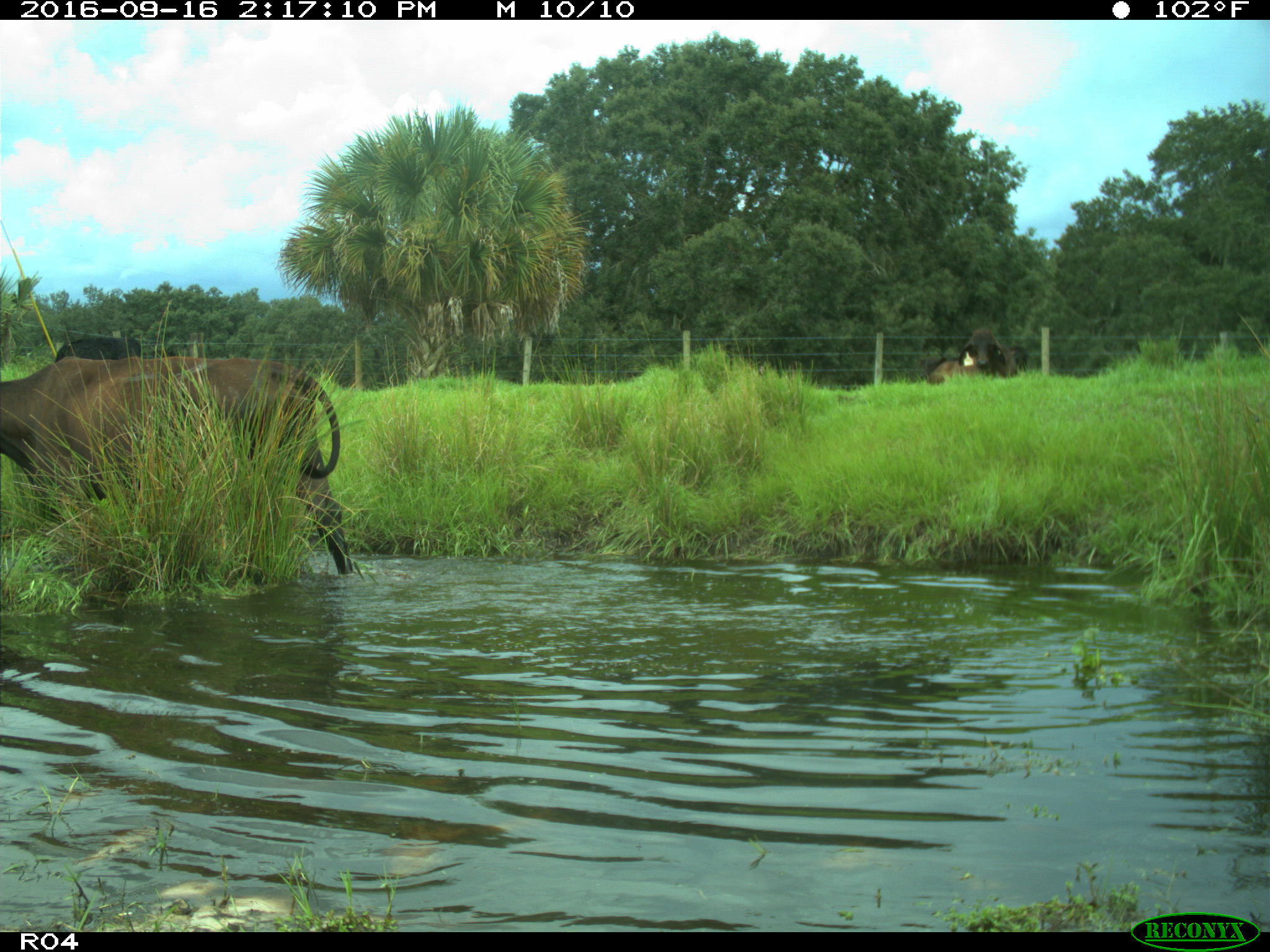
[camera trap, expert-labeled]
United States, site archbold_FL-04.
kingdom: Animalia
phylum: Chordata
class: Mammalia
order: Artiodactyla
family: Bovidae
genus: Bos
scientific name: Bos taurus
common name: domestic cow